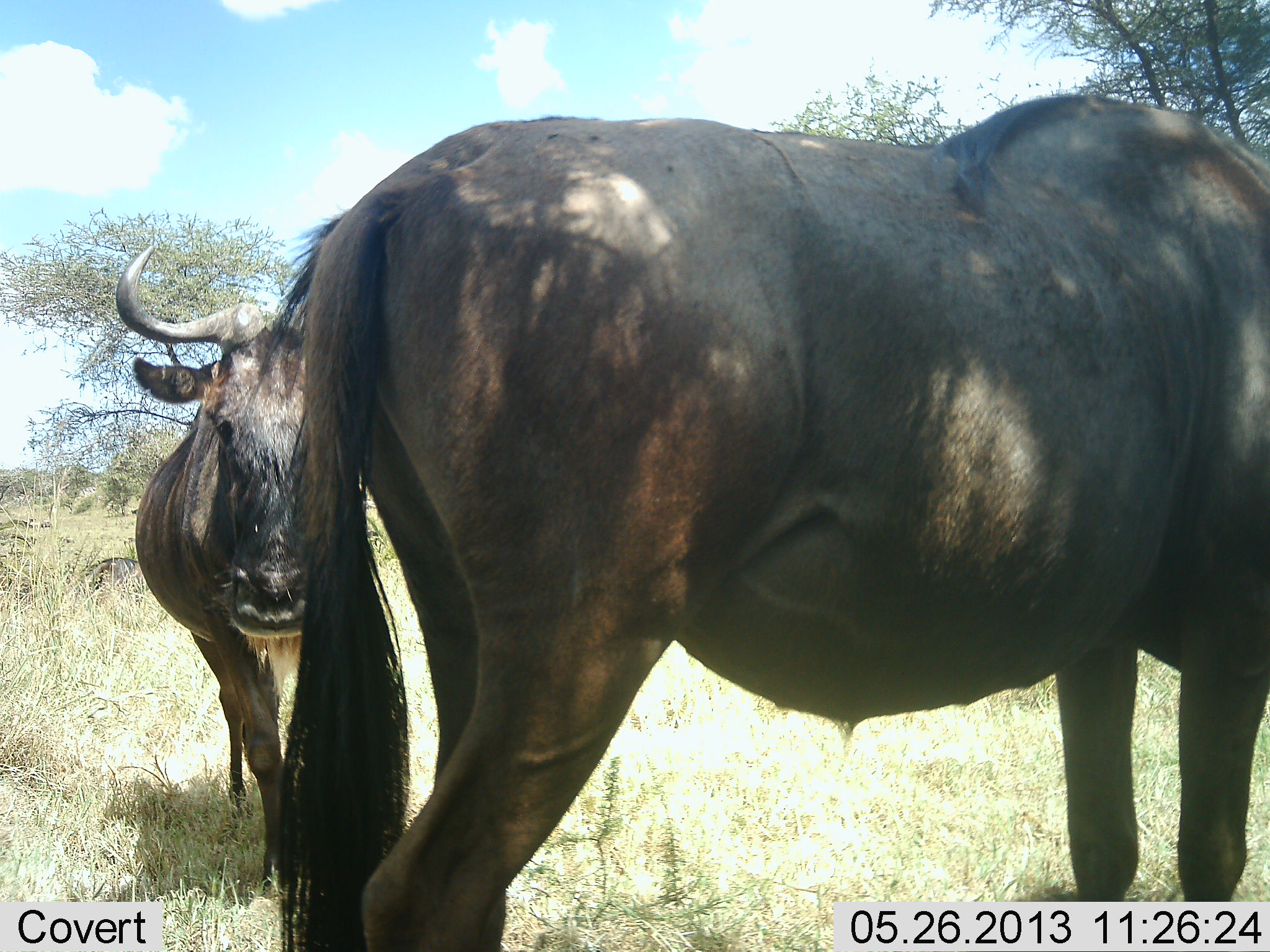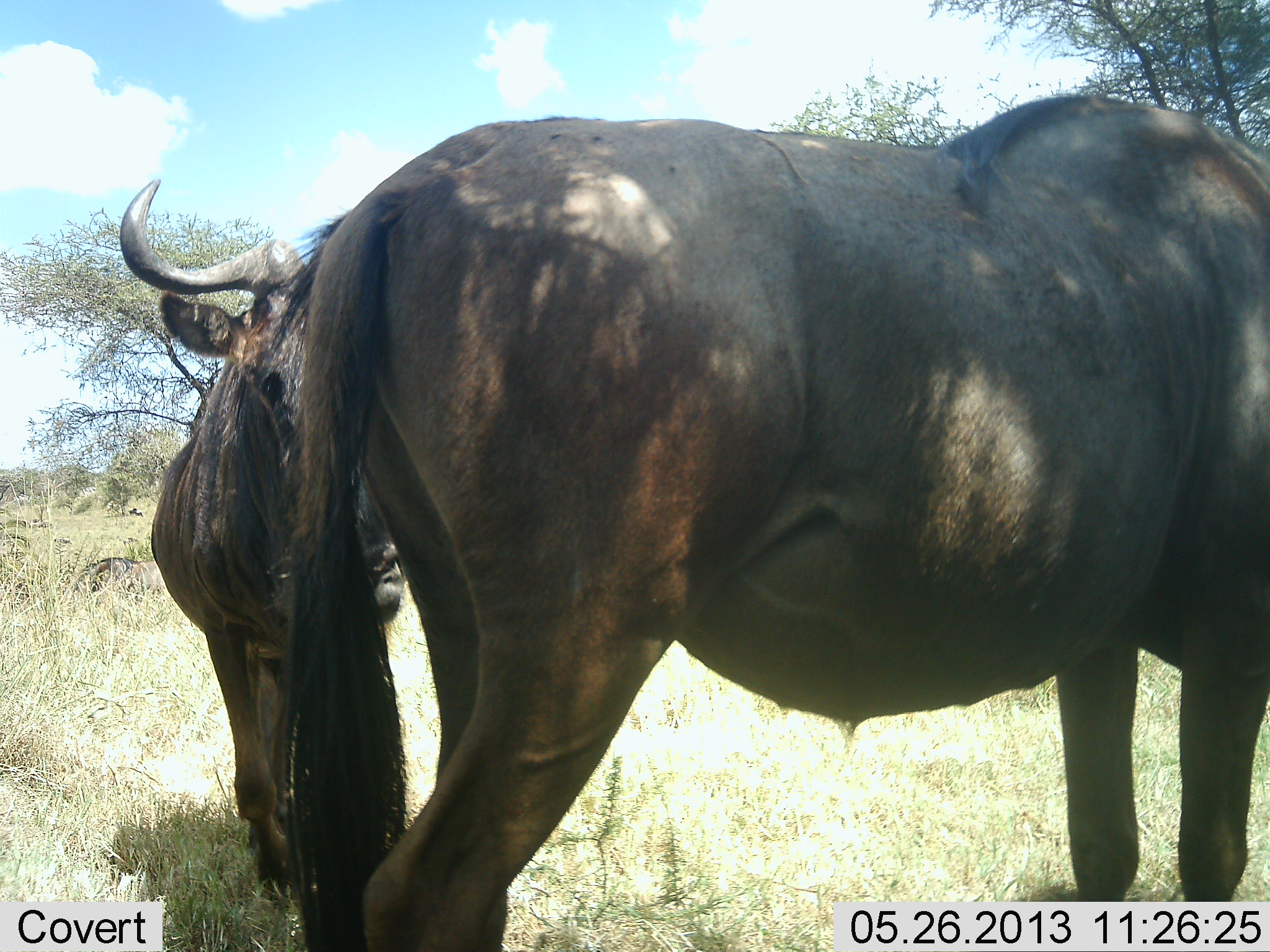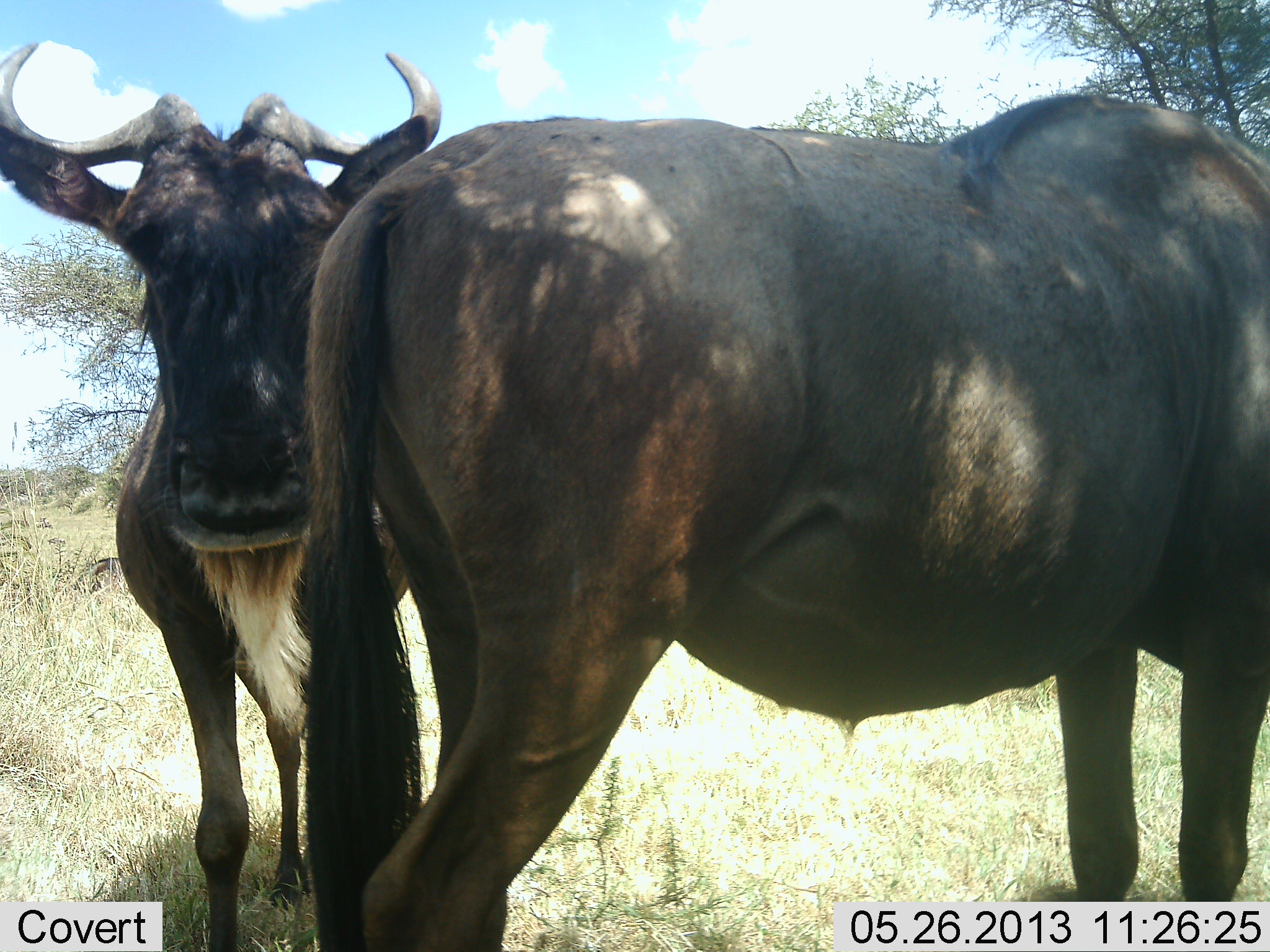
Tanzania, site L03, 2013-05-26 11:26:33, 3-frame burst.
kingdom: Animalia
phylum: Chordata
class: Mammalia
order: Artiodactyla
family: Bovidae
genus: Connochaetes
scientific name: Connochaetes taurinus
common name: blue wildebeest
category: wildebeest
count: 2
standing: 100%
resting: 0%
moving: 56%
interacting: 6%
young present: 0%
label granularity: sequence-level